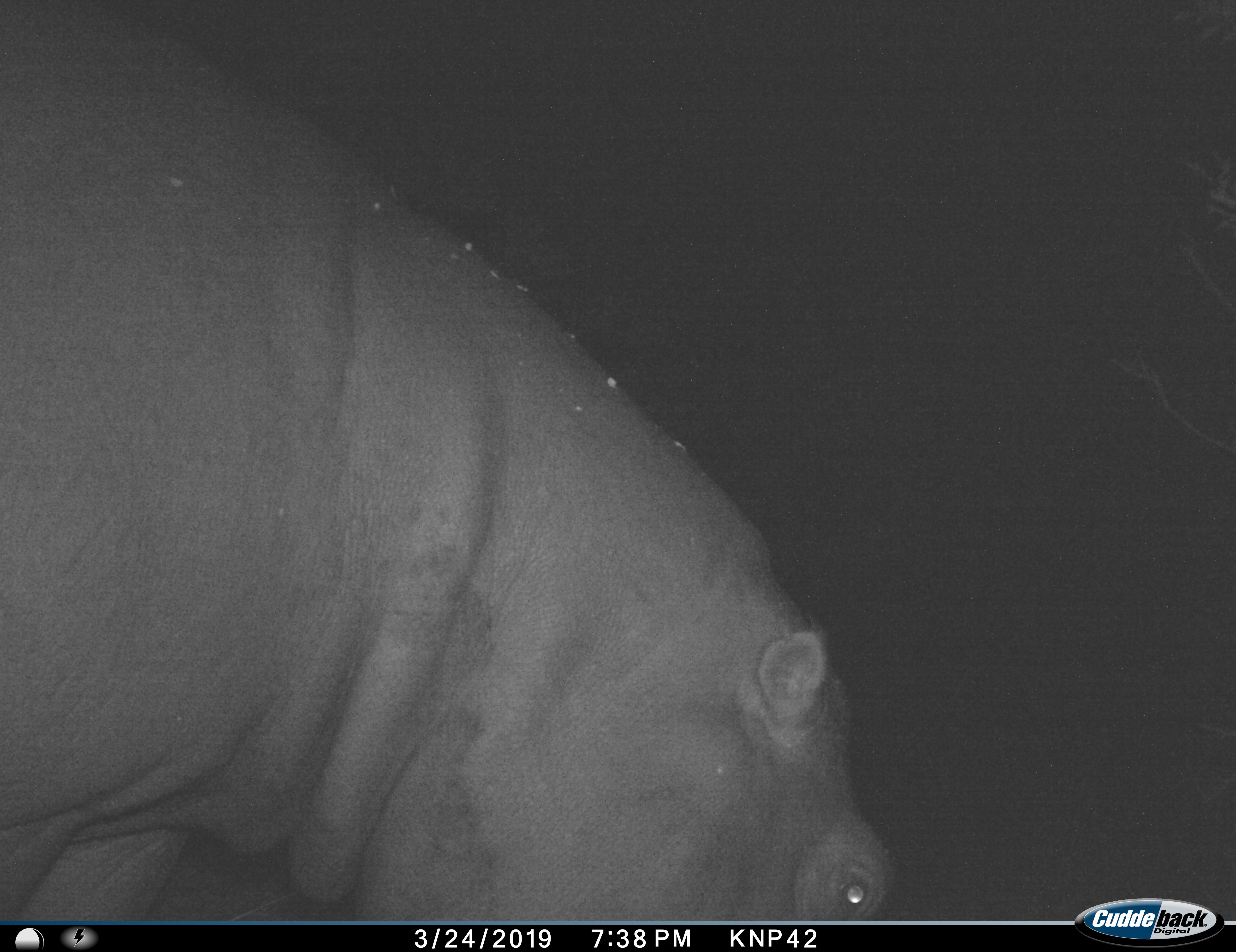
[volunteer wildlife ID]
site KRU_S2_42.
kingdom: Animalia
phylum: Chordata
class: Mammalia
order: Artiodactyla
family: Hippopotamidae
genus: Hippopotamus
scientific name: Hippopotamus amphibius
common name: hippopotamus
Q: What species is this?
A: Hippopotamus (Hippopotamus amphibius).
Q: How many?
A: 1.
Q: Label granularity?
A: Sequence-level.